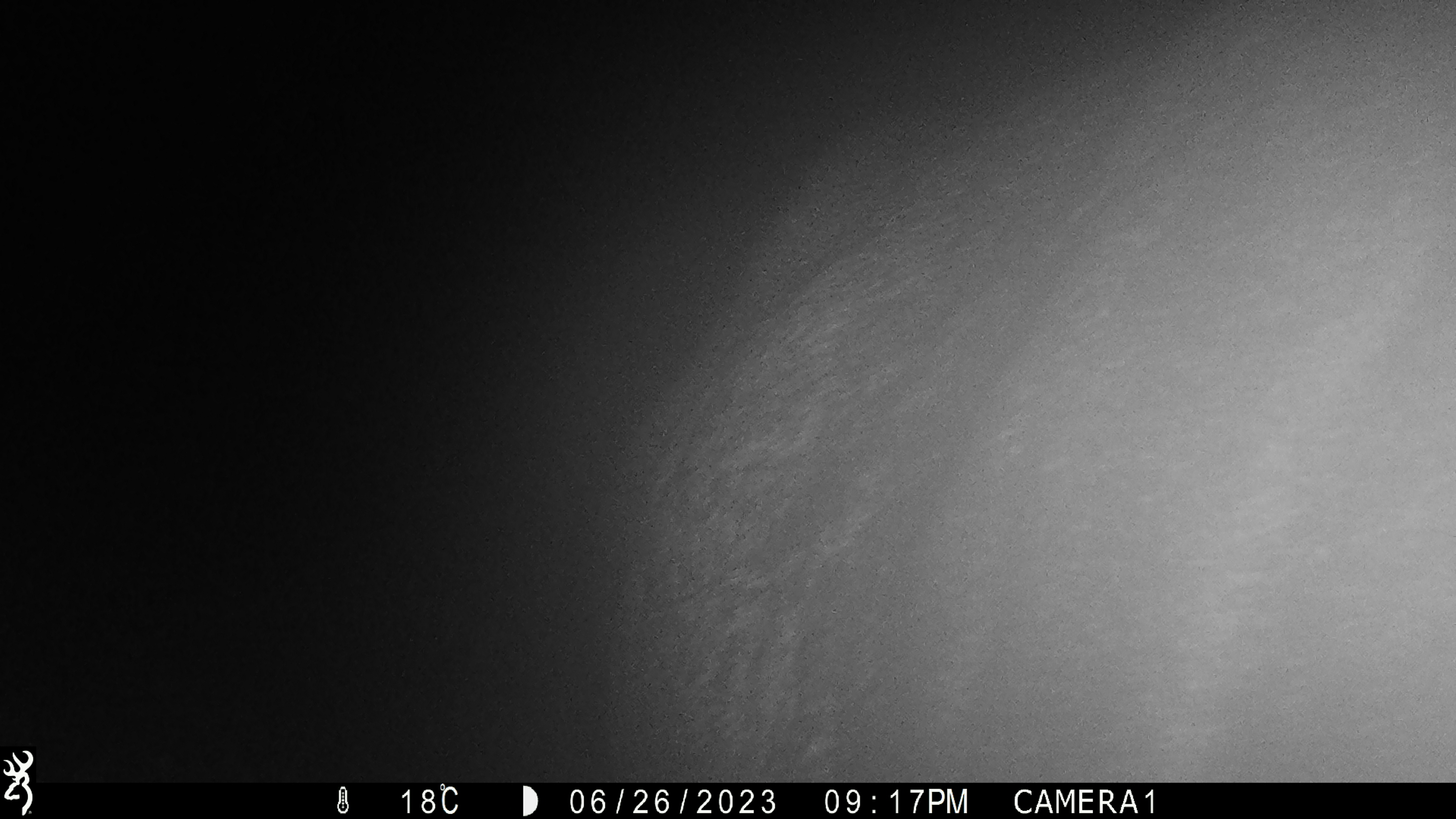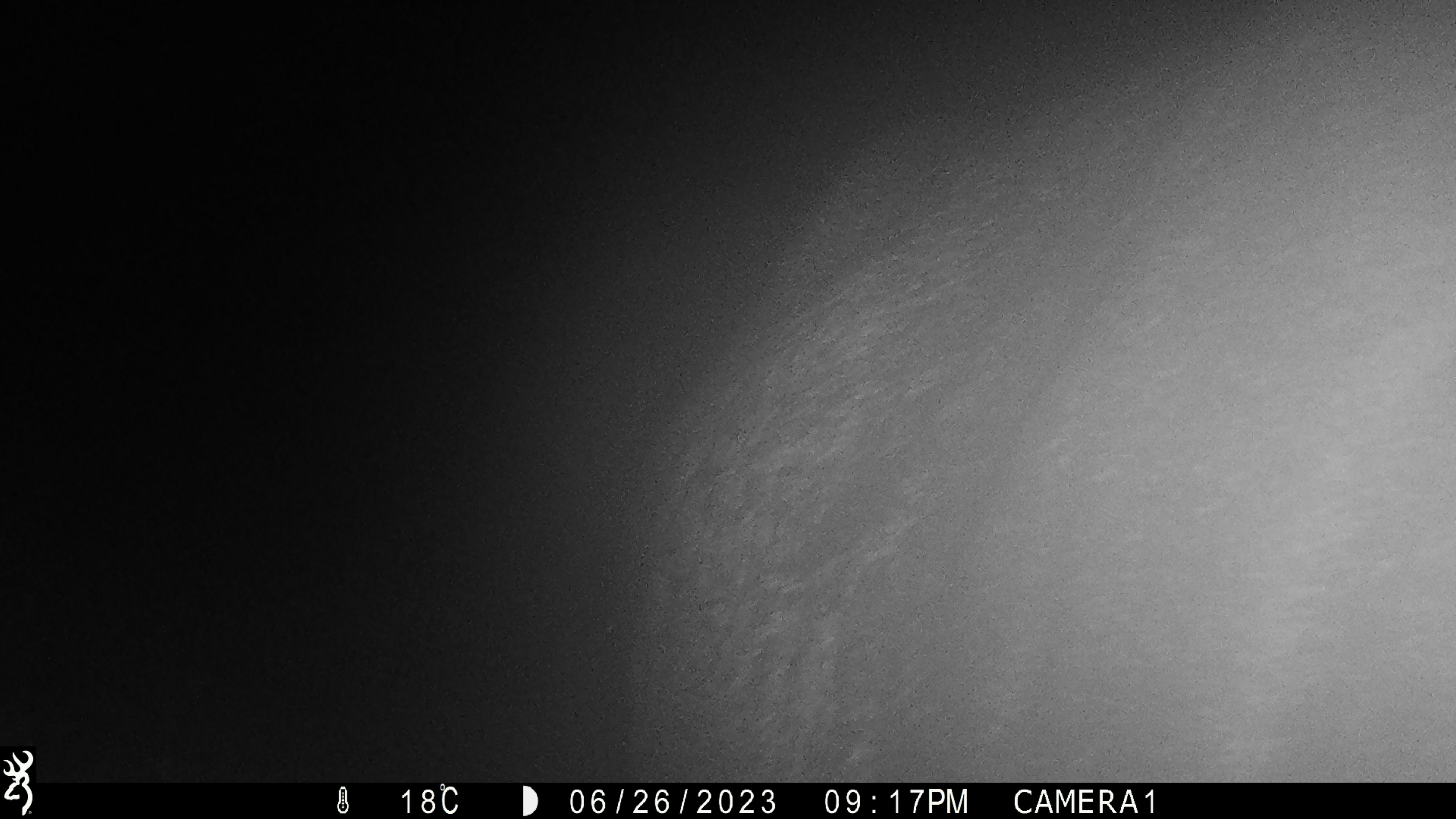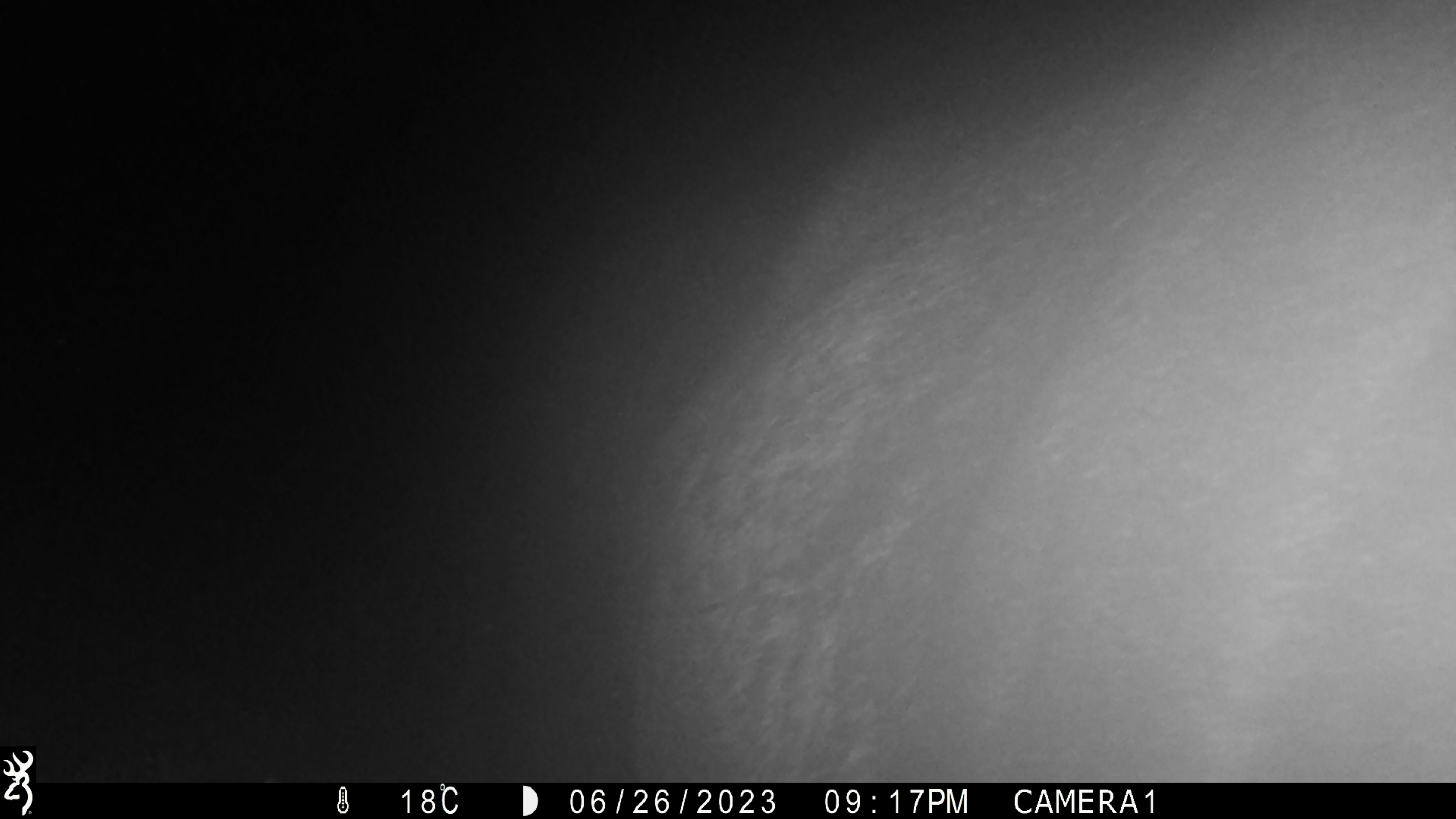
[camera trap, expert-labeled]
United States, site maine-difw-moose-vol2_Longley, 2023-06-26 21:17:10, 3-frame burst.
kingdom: Animalia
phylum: Chordata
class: Mammalia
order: Artiodactyla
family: Cervidae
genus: Alces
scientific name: Alces alces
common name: moose